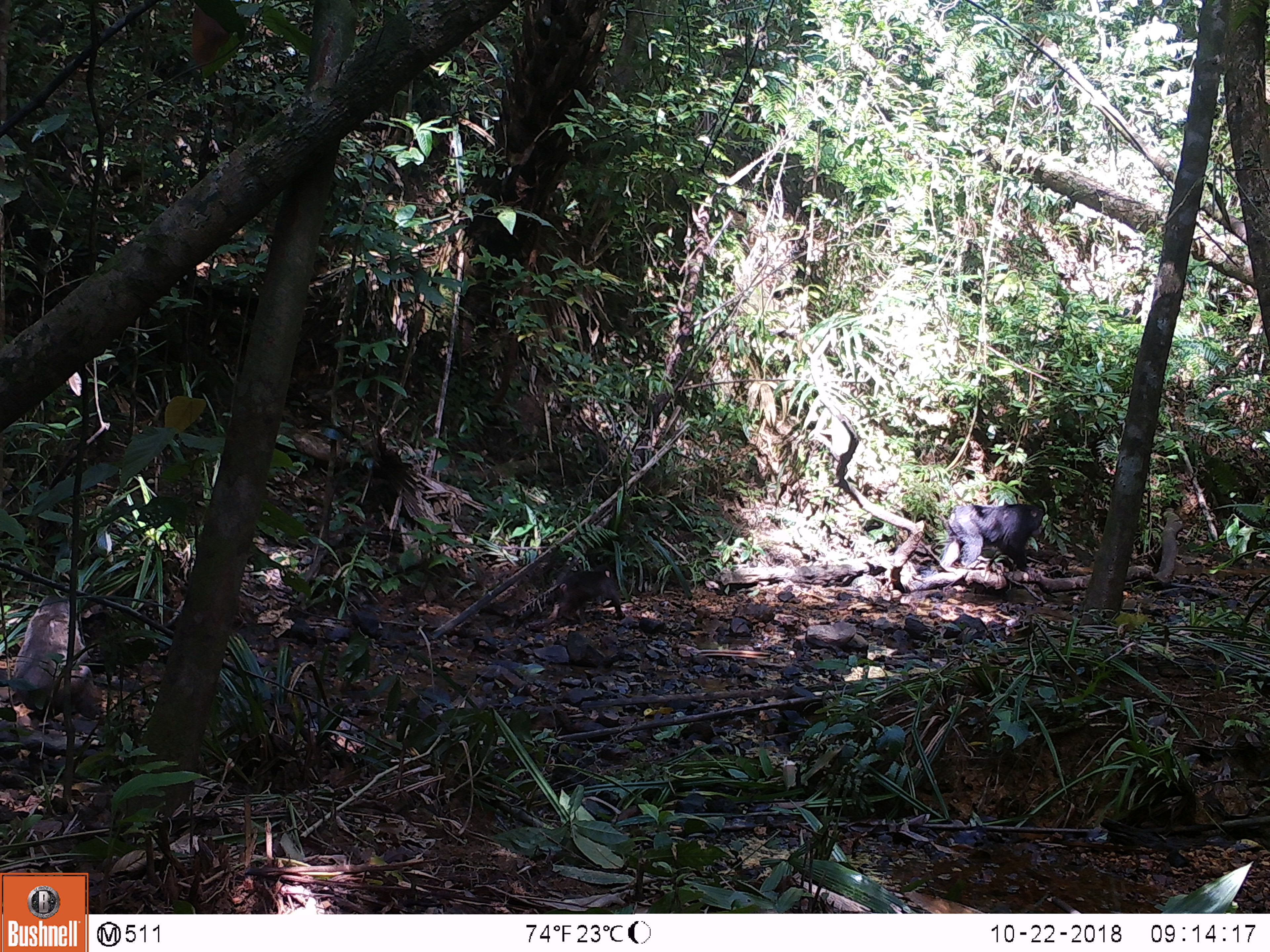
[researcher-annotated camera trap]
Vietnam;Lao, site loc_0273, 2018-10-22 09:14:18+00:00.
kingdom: Animalia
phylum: Chordata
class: Mammalia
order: Primates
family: Cercopithecidae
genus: Macaca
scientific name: Macaca arctoides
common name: stump-tailed macaque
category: stump tailed macaque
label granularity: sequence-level